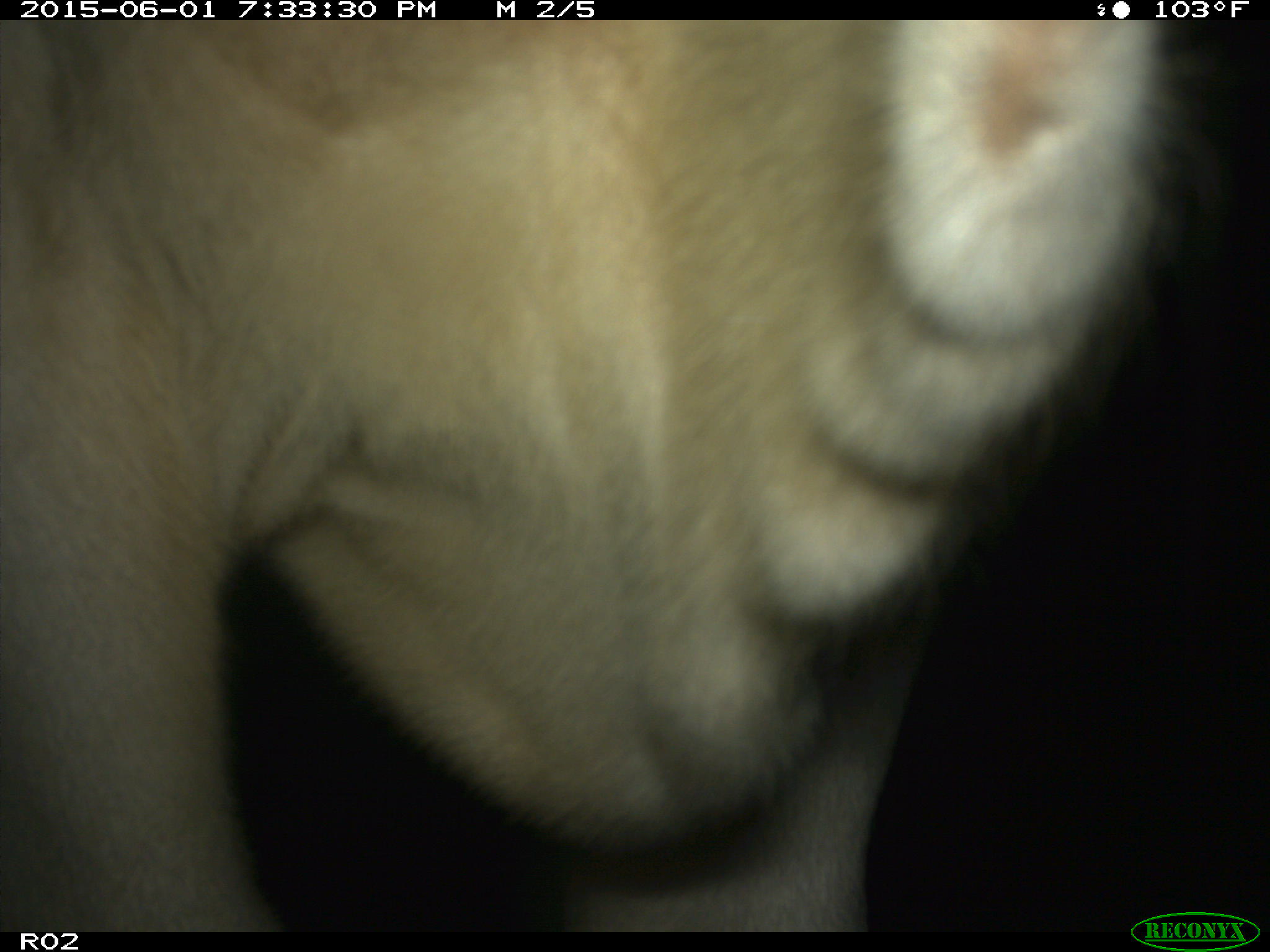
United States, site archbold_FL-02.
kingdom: Animalia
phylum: Chordata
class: Mammalia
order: Artiodactyla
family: Bovidae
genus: Bos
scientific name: Bos taurus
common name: domestic cow